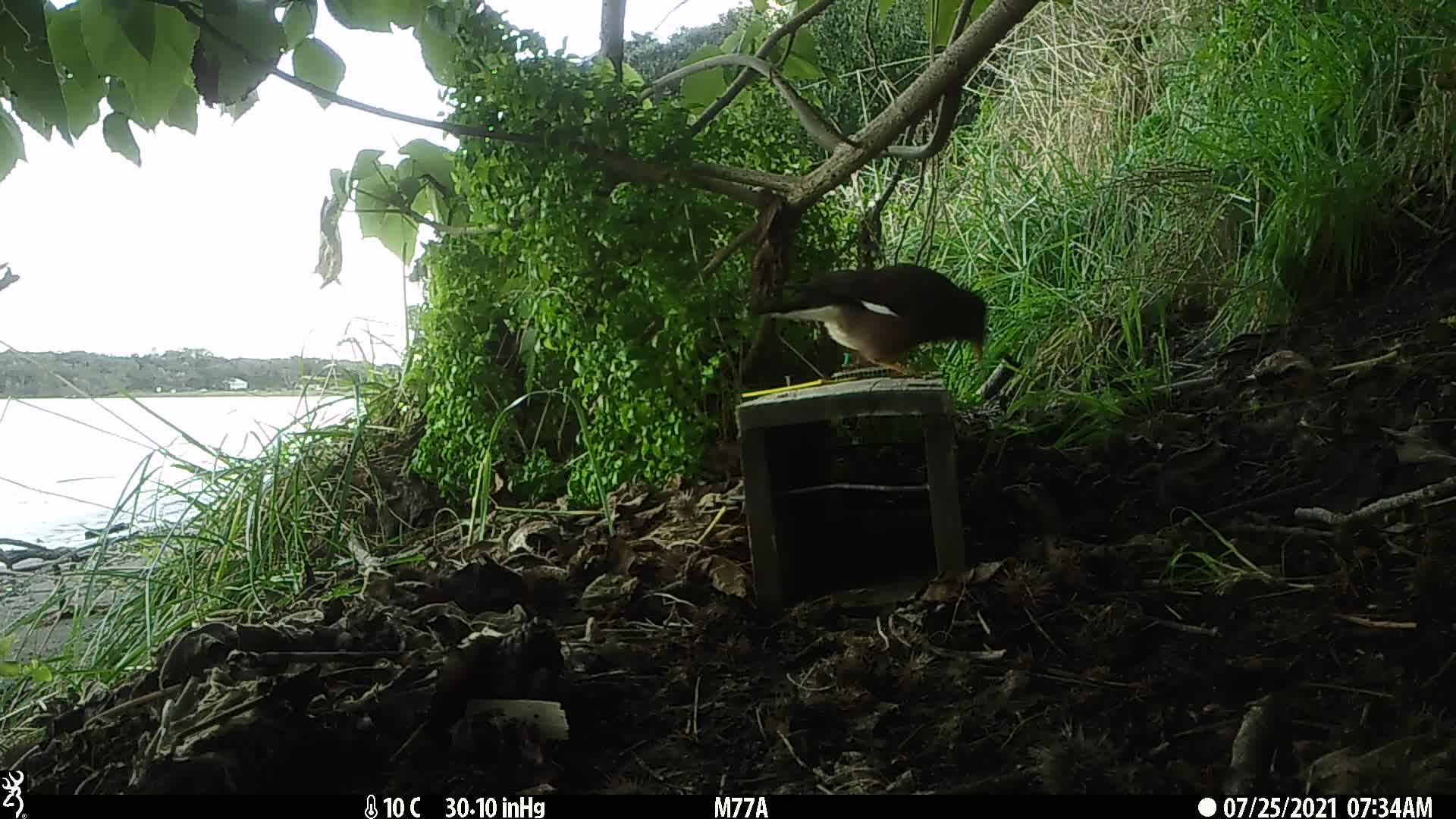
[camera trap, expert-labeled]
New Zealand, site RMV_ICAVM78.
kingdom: Animalia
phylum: Chordata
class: Aves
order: Passeriformes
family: Sturnidae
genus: Acridotheres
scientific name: Acridotheres tristis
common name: common myna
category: myna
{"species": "myna (common myna) (Acridotheres tristis)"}